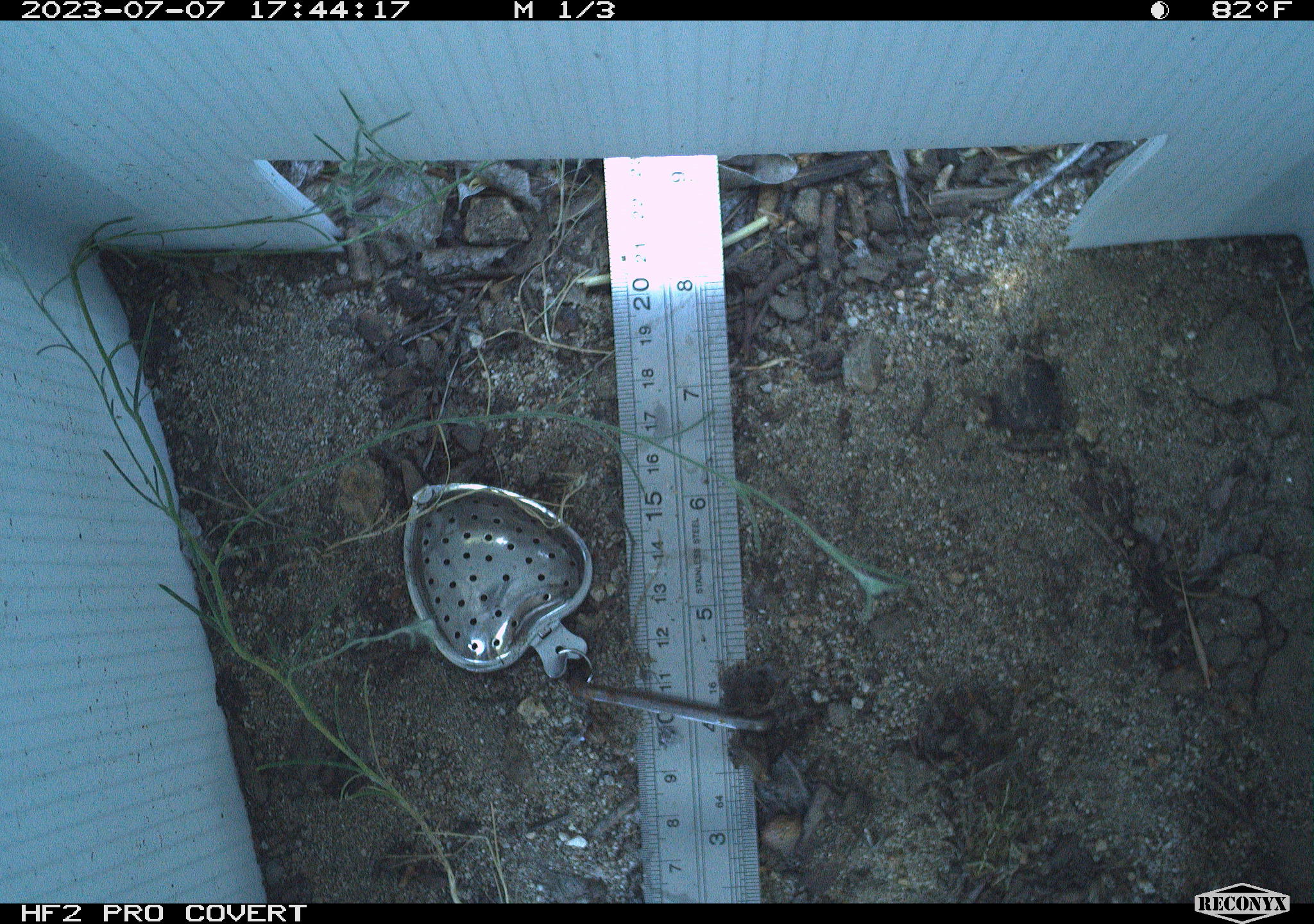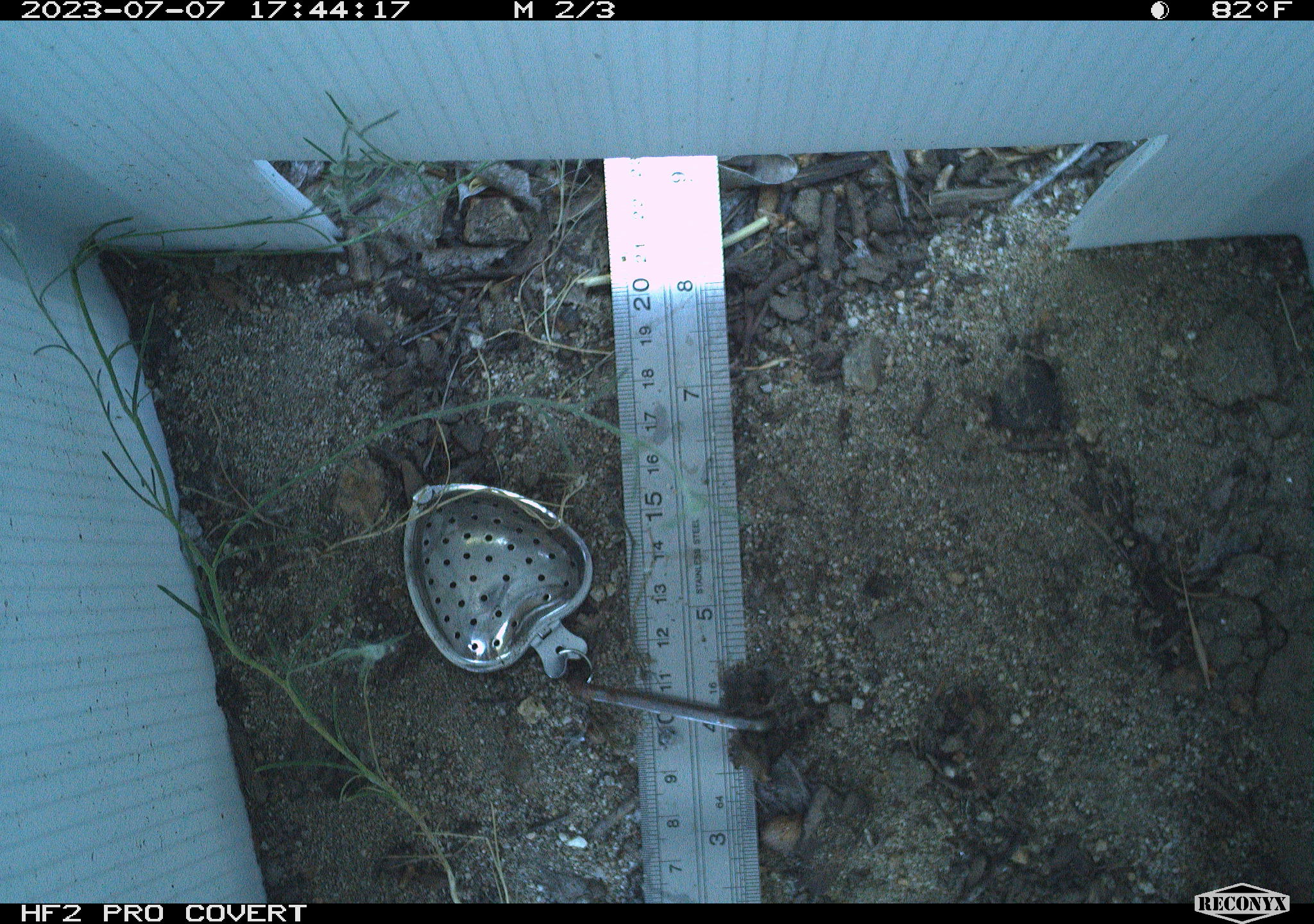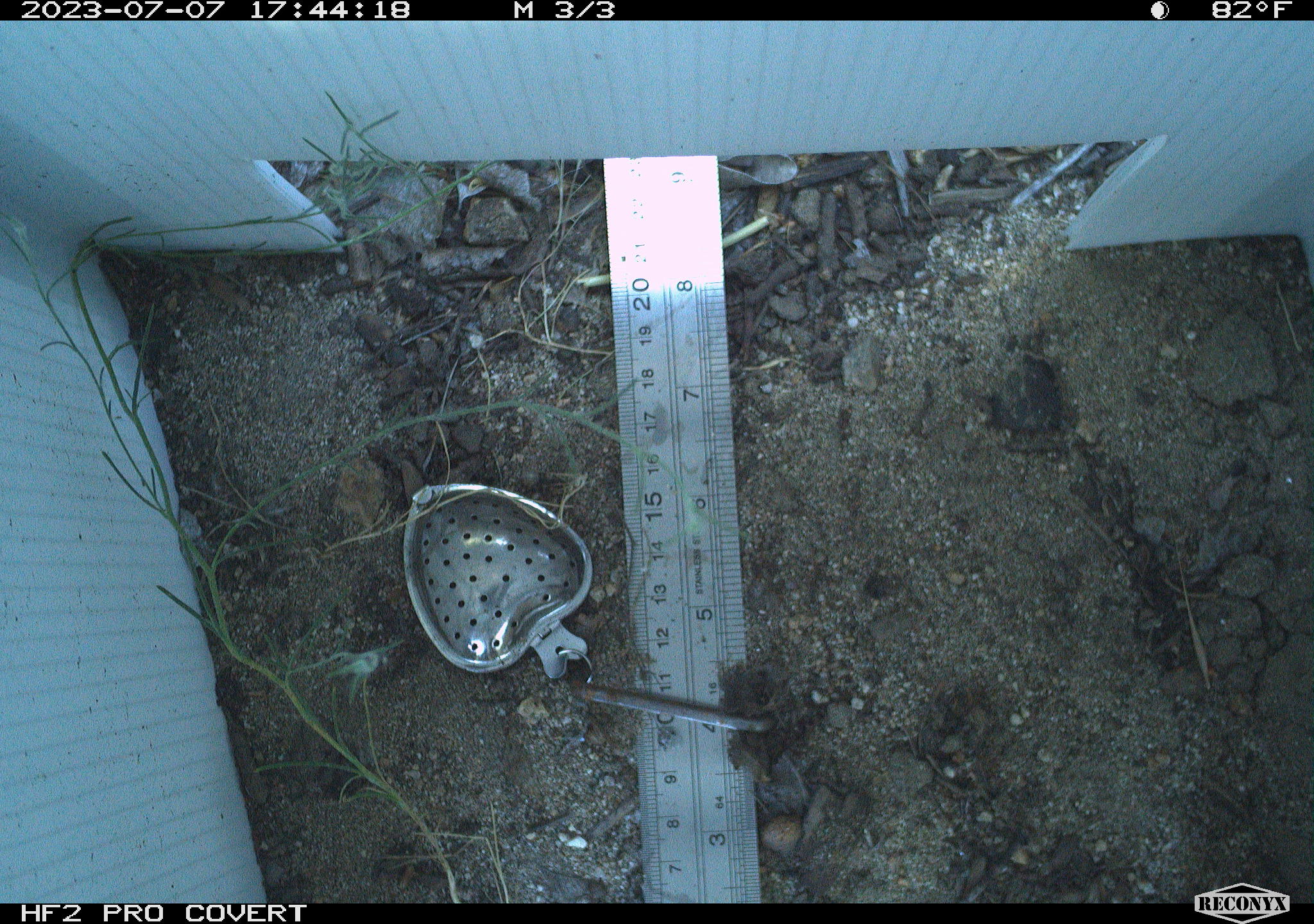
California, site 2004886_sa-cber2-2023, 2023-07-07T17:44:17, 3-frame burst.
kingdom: Animalia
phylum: Chordata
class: Amphibia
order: Anura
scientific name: Anura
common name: frogs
Frogs (Anura).